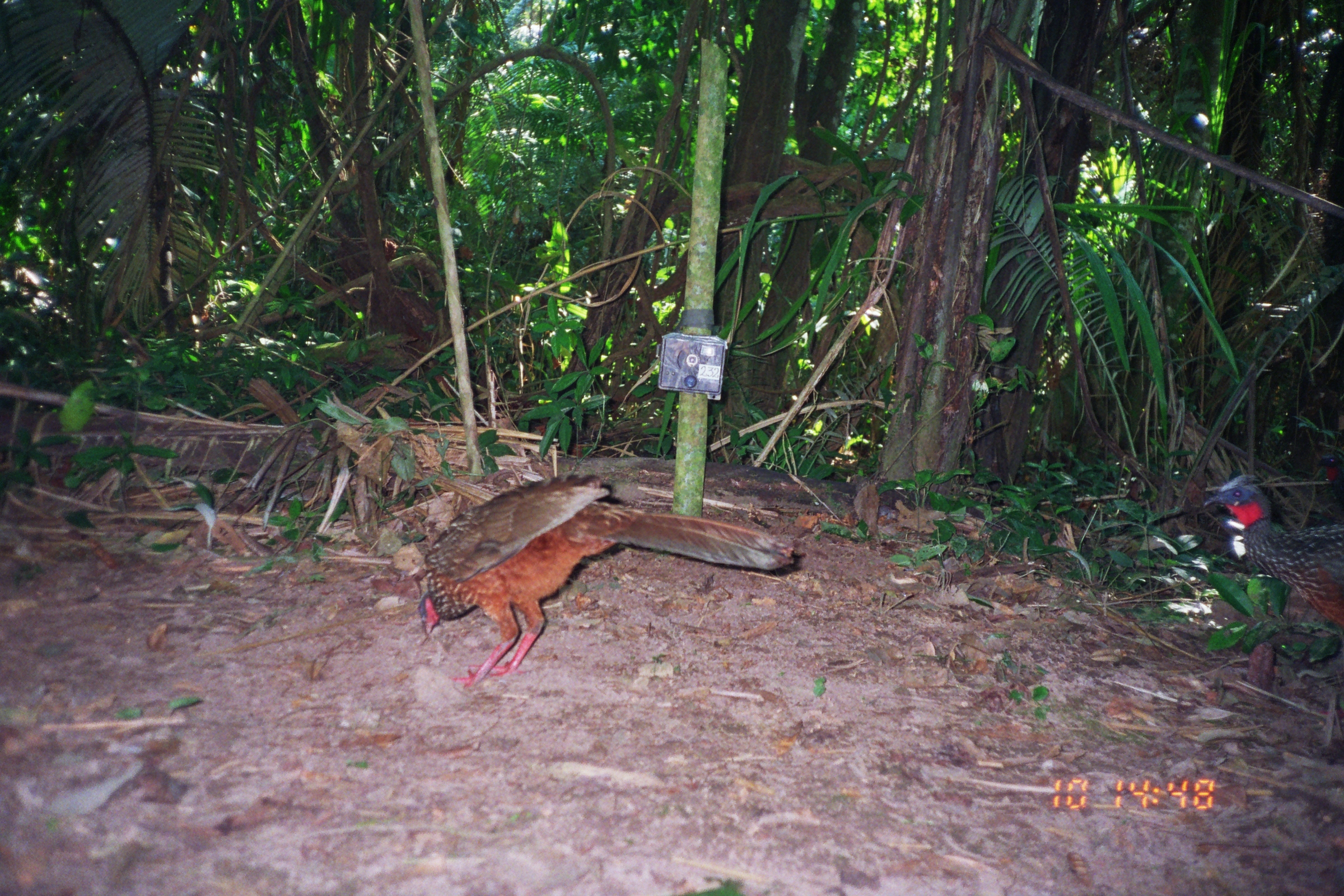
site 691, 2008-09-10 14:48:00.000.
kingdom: Animalia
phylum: Chordata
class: Aves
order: Galliformes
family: Cracidae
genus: Penelope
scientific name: Penelope jacquacu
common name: spix's guan